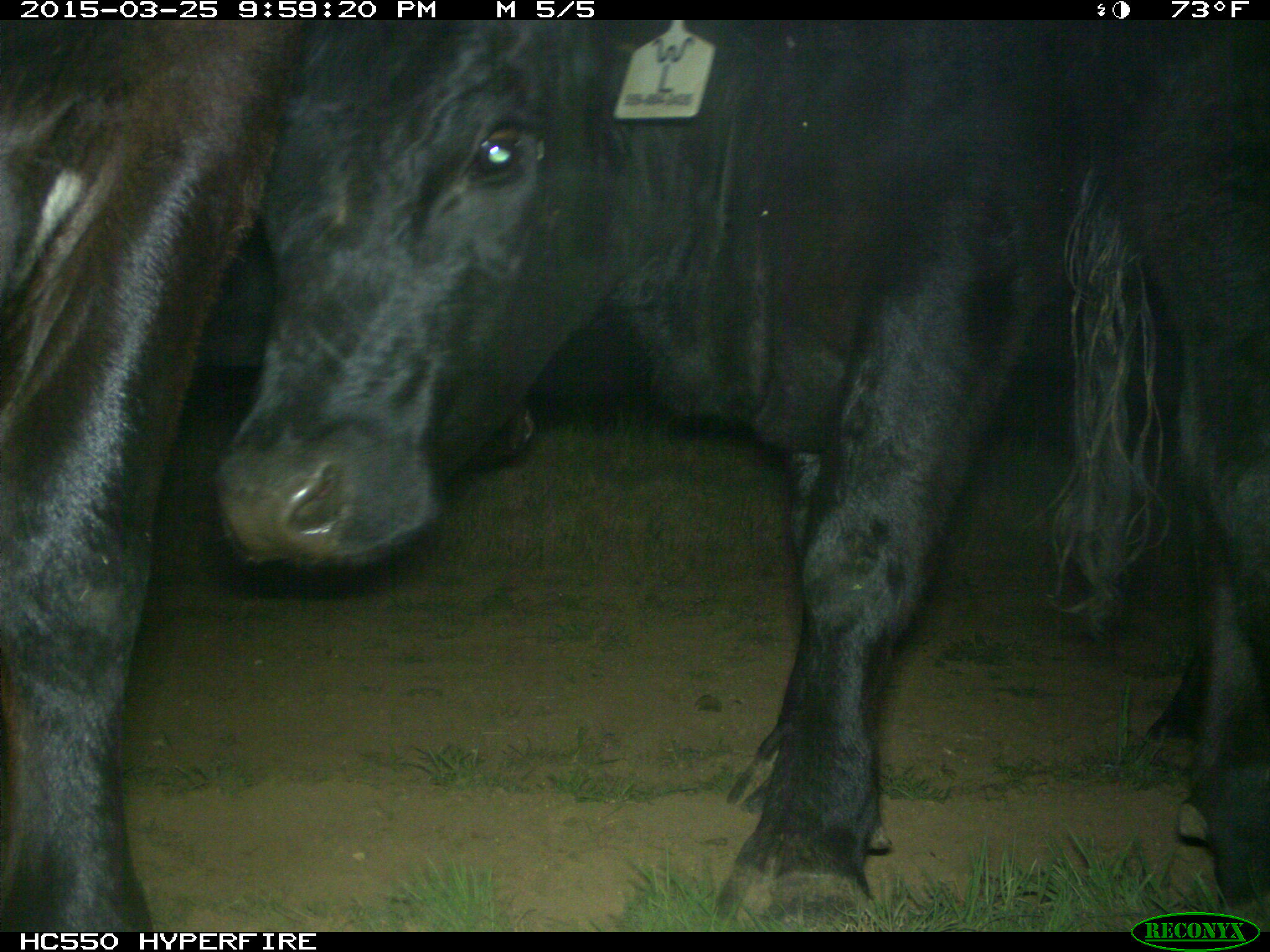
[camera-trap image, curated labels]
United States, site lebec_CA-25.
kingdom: Animalia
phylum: Chordata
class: Mammalia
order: Artiodactyla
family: Bovidae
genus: Bos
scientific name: Bos taurus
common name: domestic cow